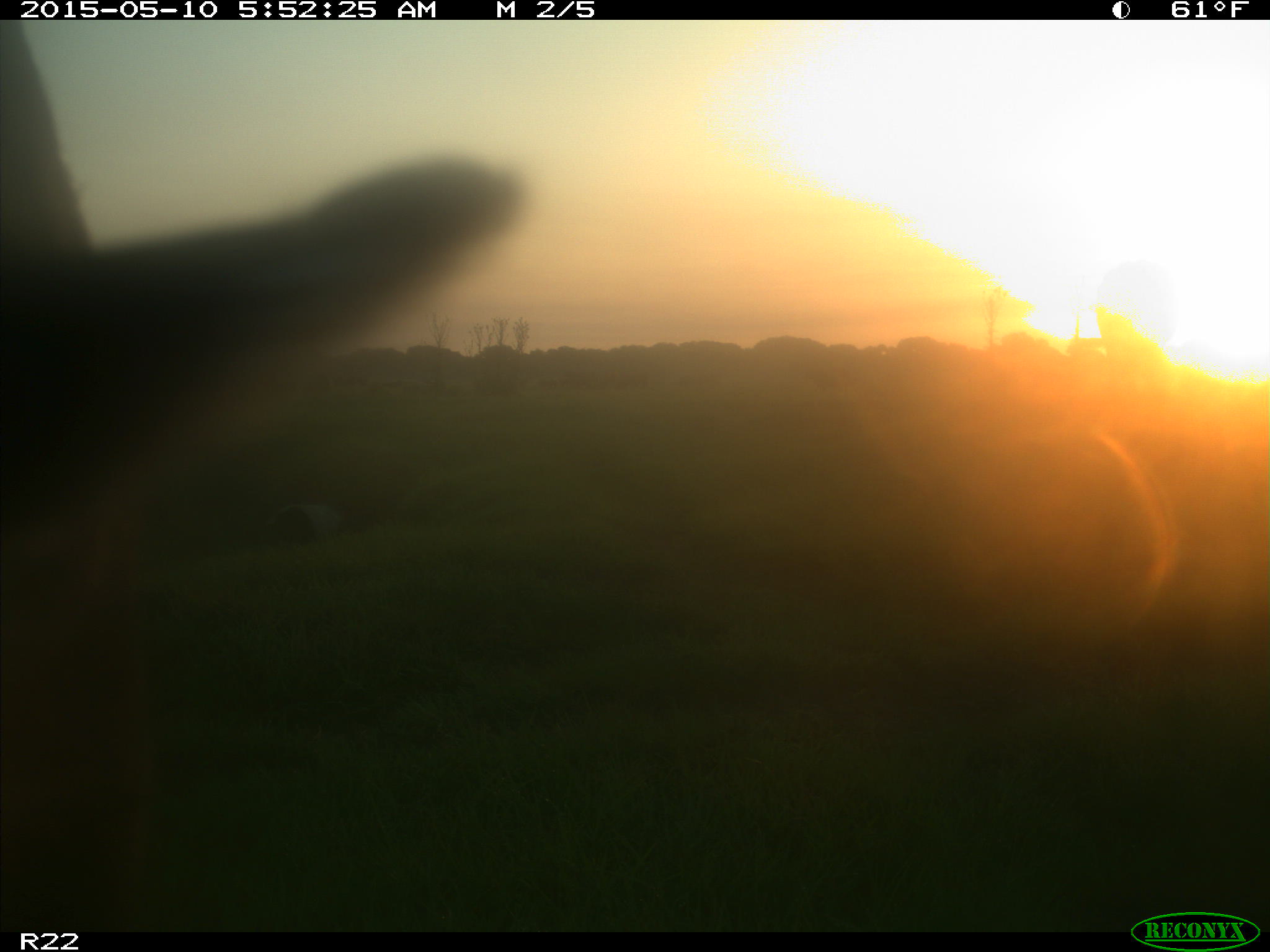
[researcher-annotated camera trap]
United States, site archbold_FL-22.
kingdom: Animalia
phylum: Chordata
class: Mammalia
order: Artiodactyla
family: Bovidae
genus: Bos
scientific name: Bos taurus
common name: domestic cow